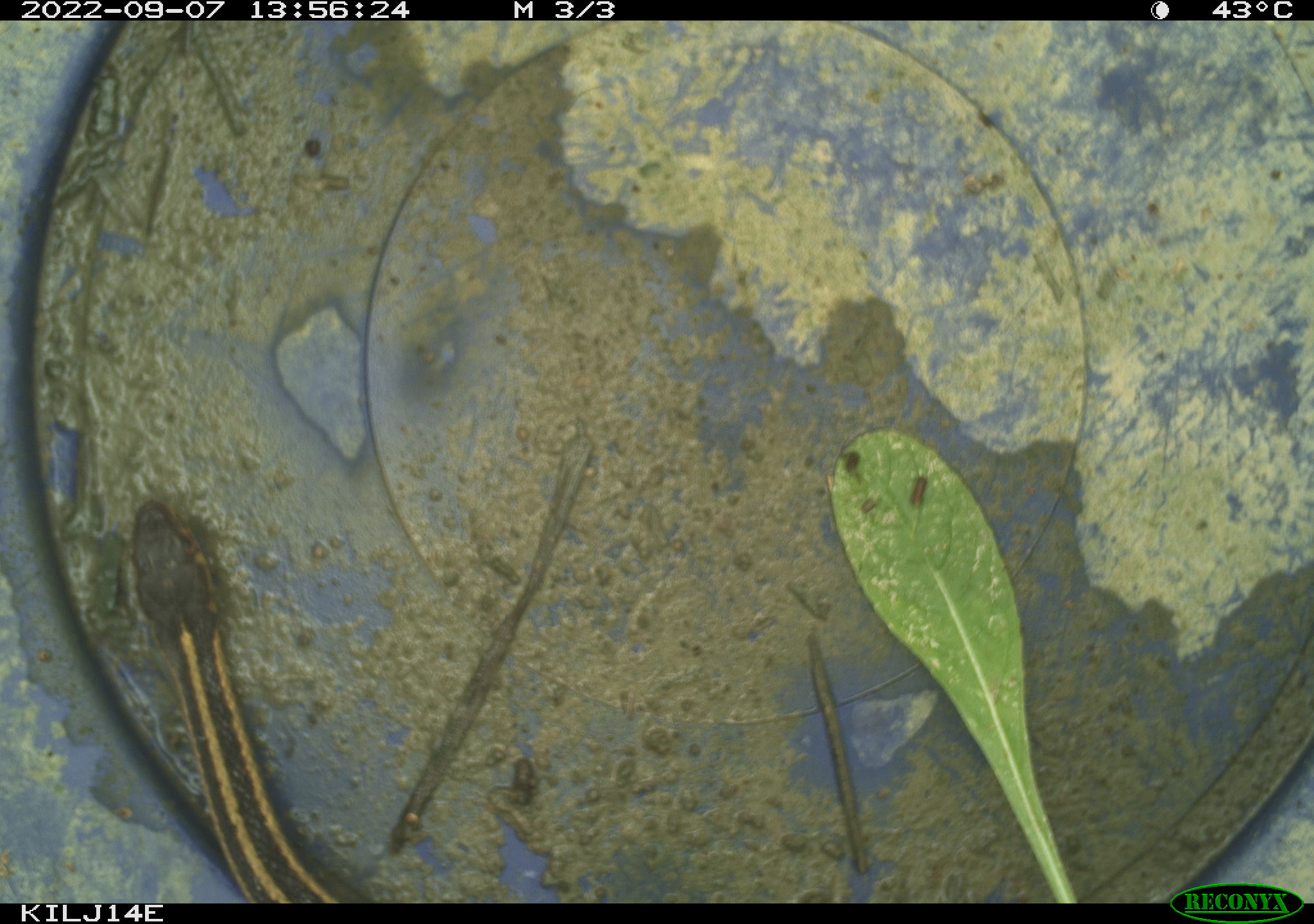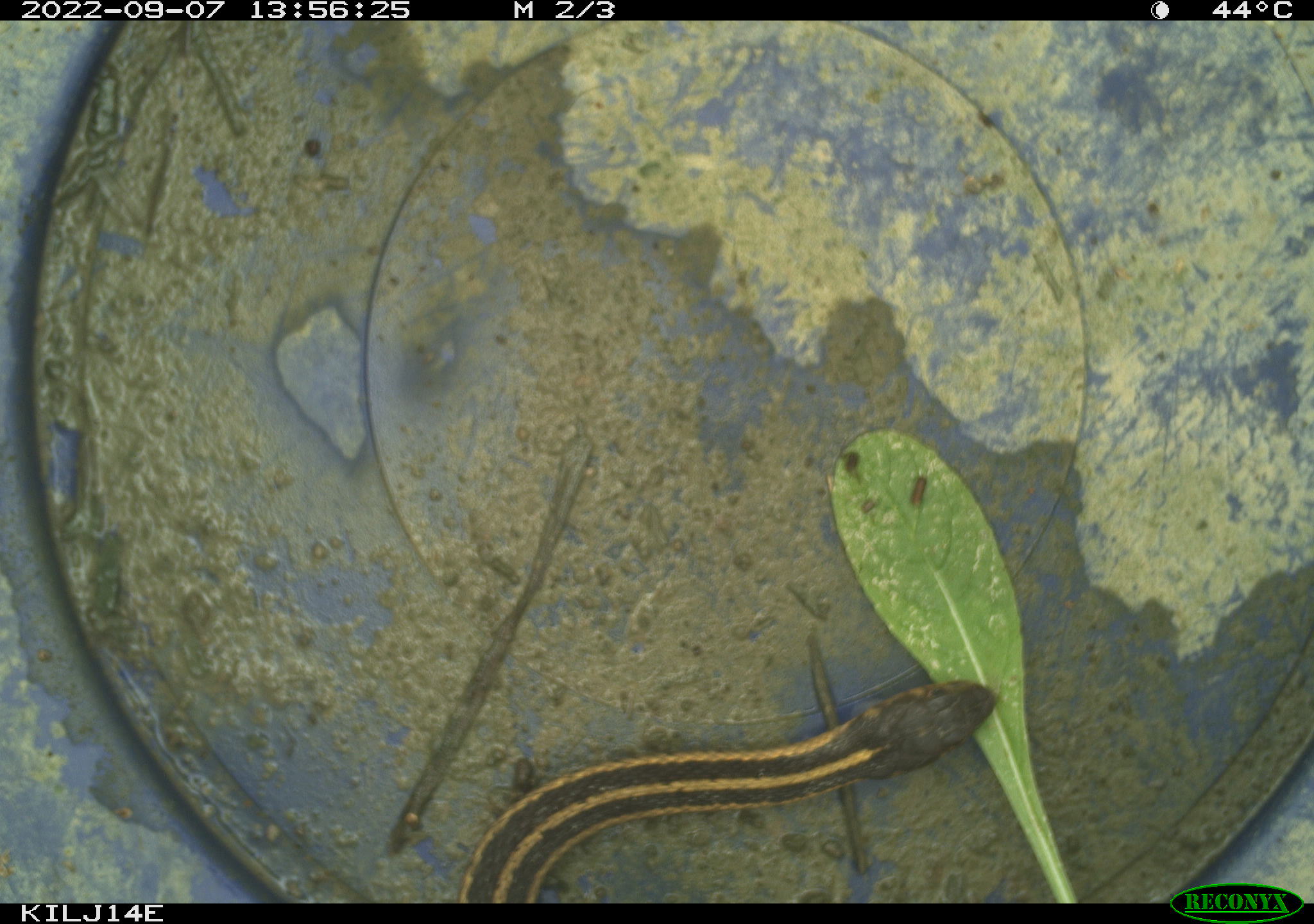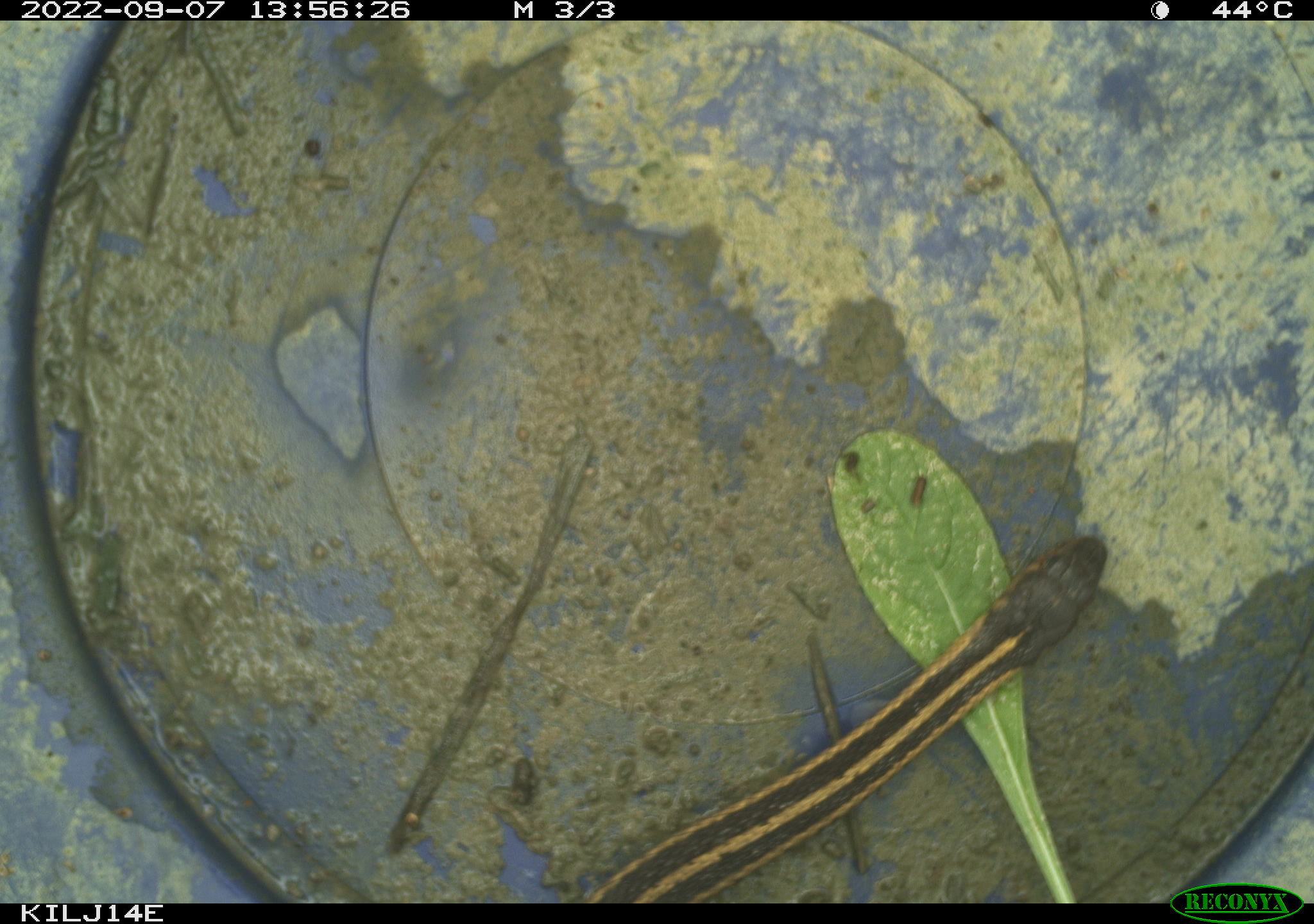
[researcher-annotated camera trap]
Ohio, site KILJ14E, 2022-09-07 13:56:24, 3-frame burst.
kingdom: Animalia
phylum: Chordata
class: Reptilia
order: Squamata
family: Colubridae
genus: Thamnophis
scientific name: Thamnophis sirtalis sirtalis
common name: eastern gartersnake